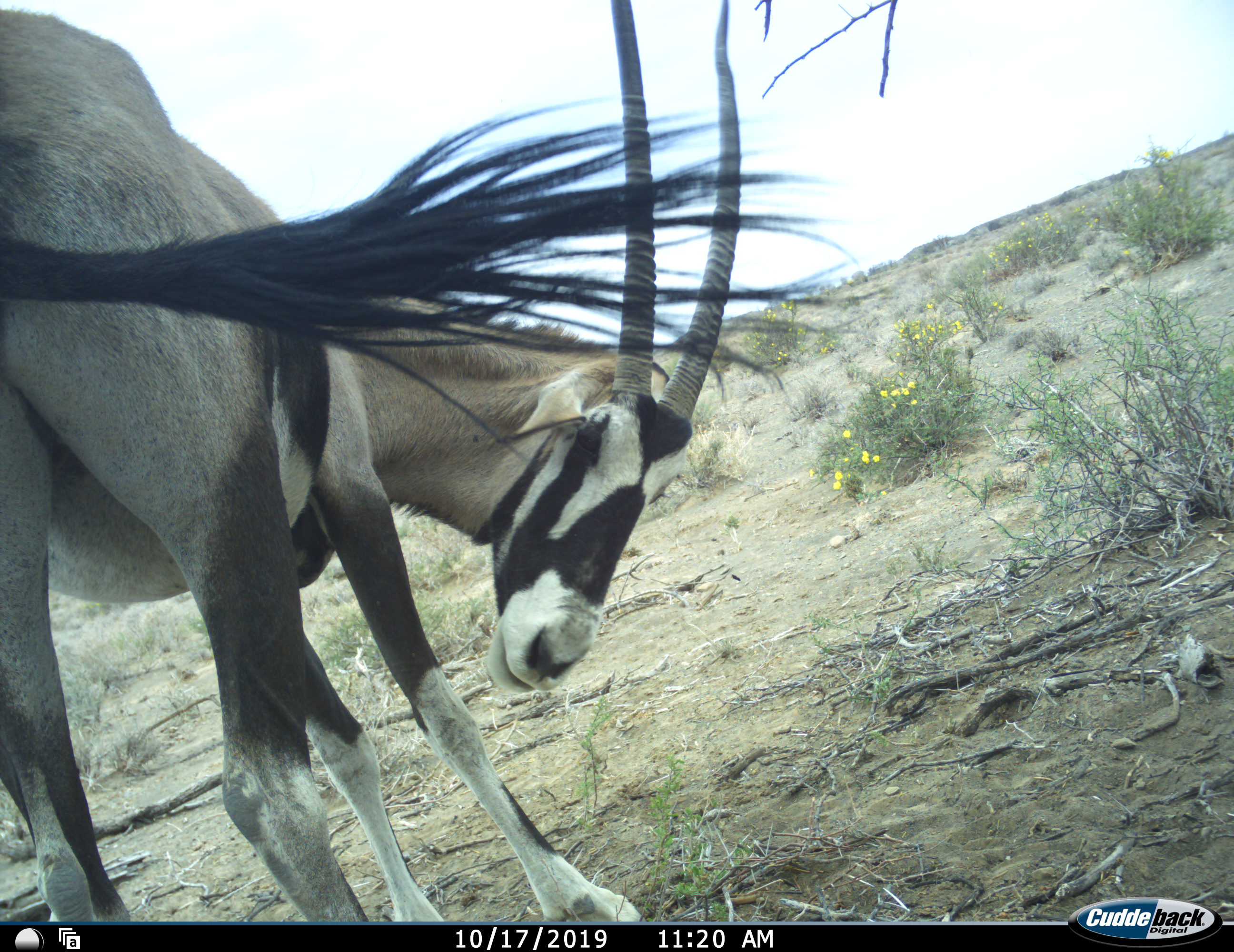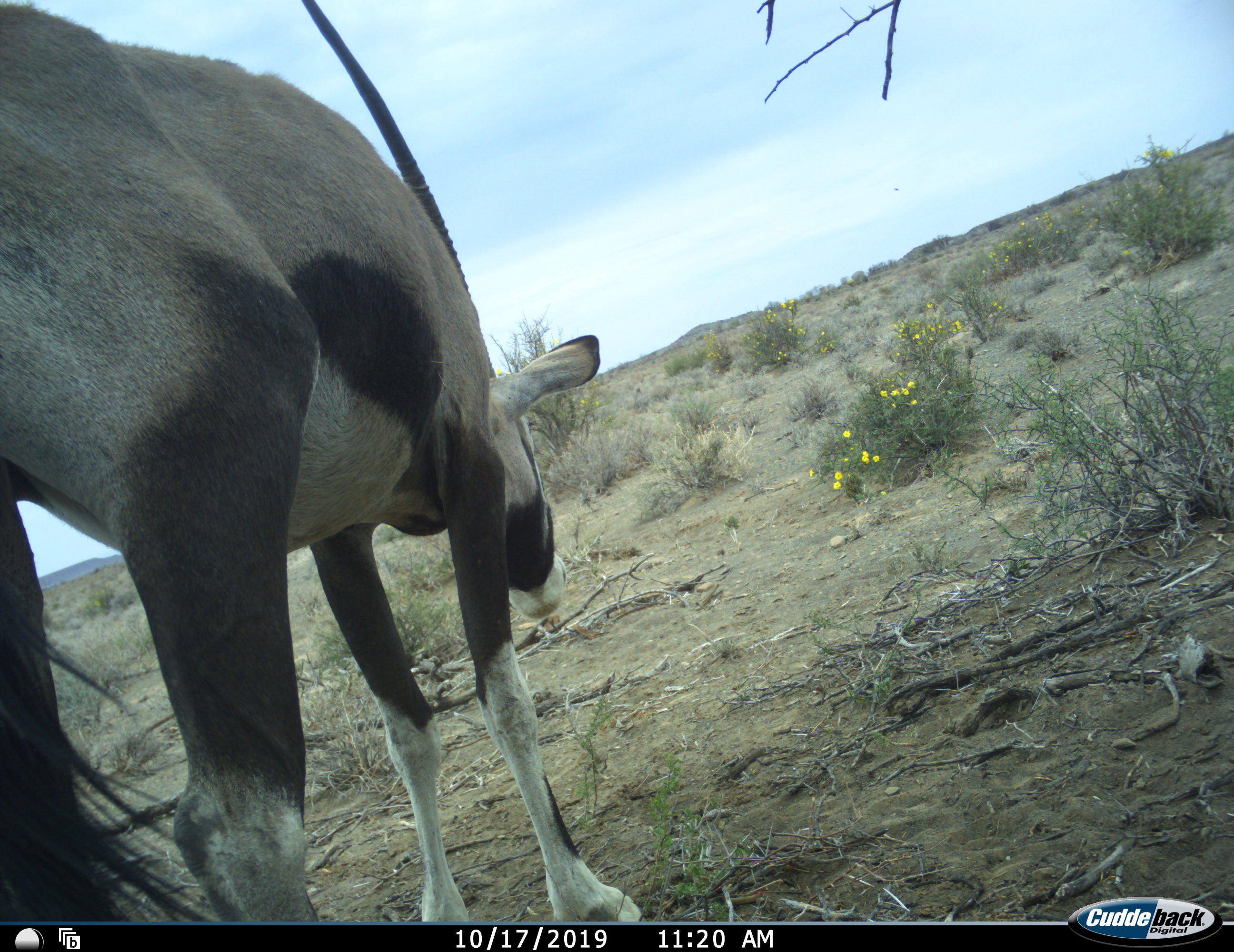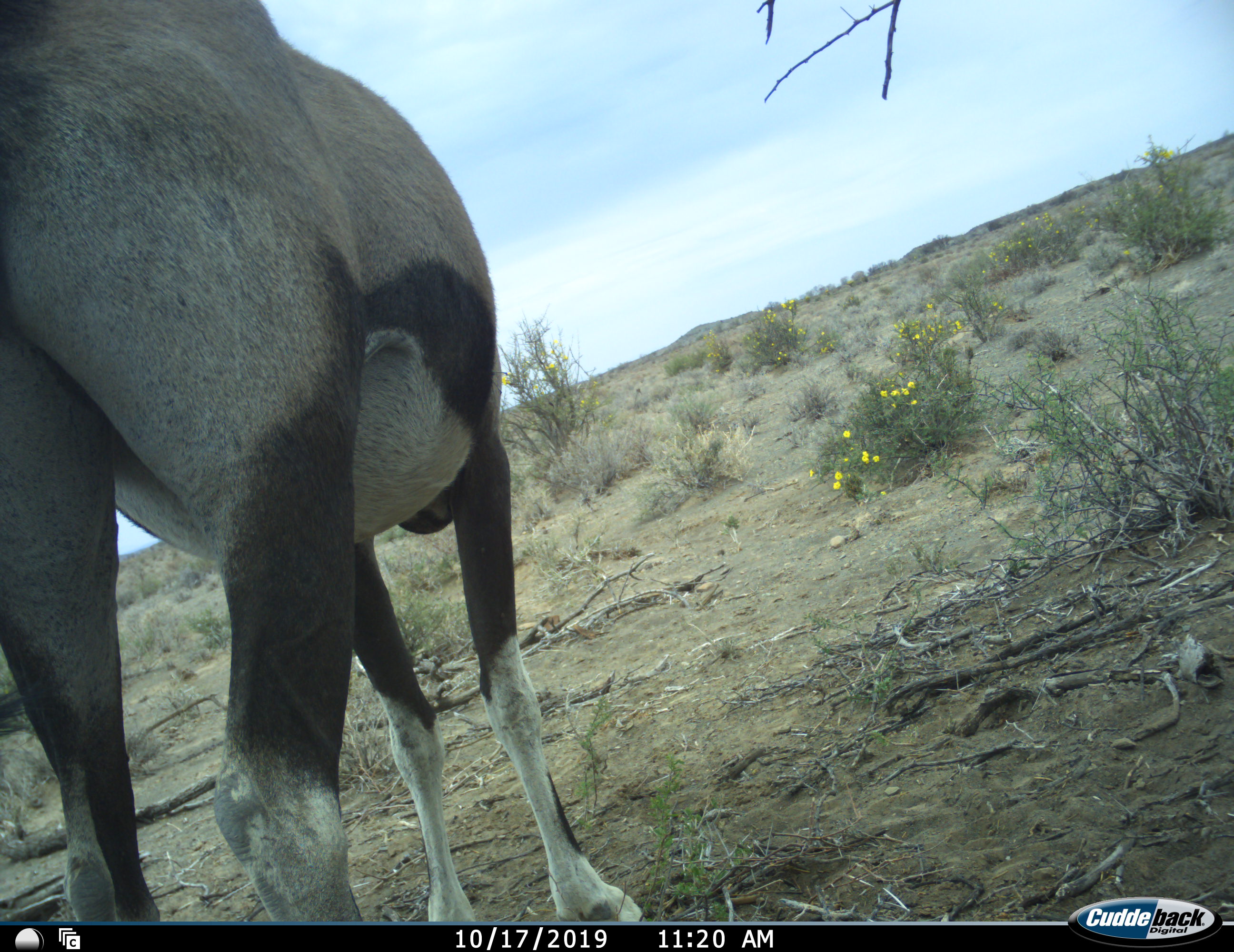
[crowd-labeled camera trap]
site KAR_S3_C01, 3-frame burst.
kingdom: Animalia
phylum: Chordata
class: Mammalia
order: Artiodactyla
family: Bovidae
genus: Oryx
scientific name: Oryx gazella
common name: gemsbok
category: oryx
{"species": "oryx (gemsbok) (Oryx gazella)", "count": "1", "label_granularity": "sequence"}